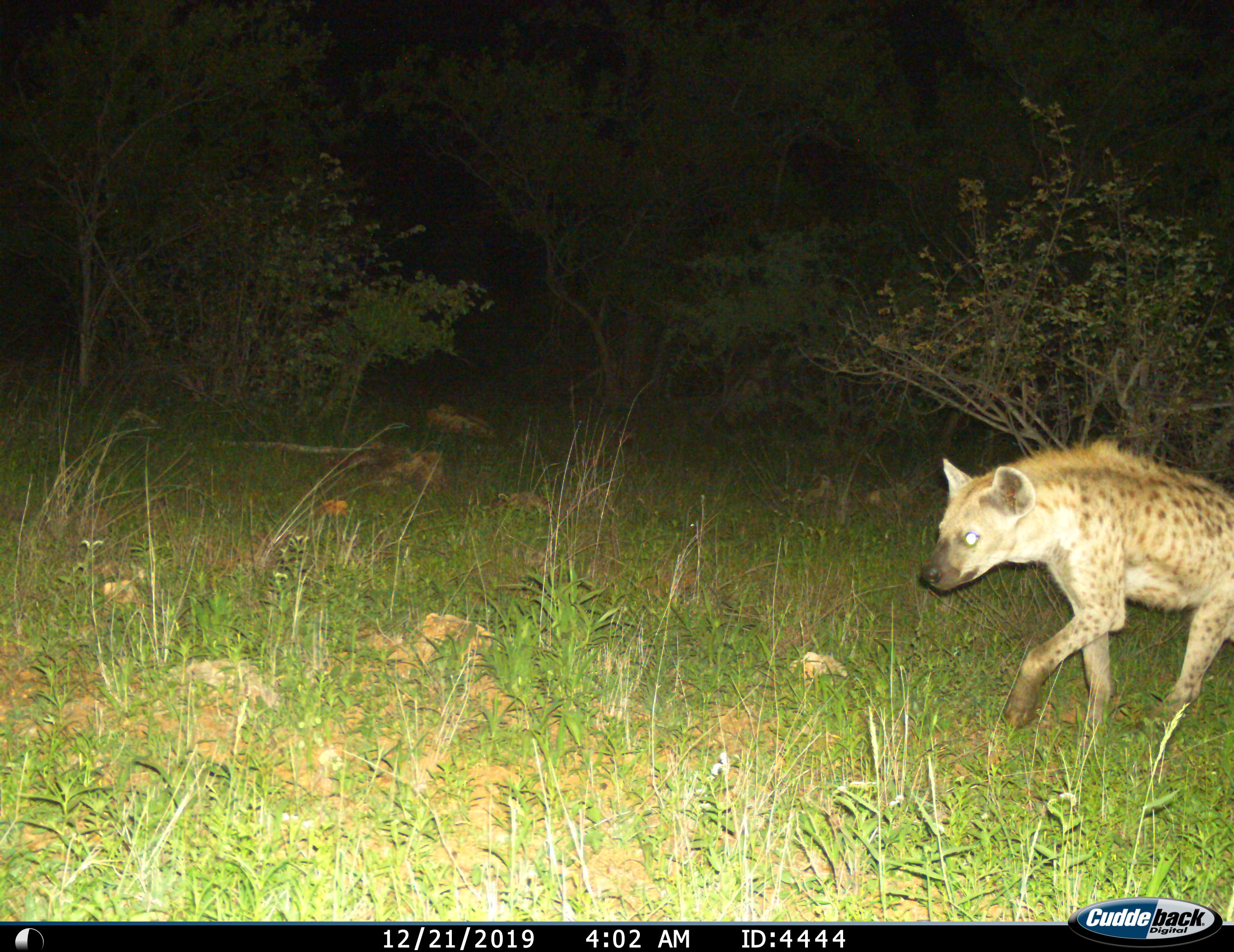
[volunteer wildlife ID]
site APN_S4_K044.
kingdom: Animalia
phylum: Chordata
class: Mammalia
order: Carnivora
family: Hyaenidae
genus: Crocuta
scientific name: Crocuta crocuta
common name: spotted hyena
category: hyenaspotted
Hyenaspotted (spotted hyena) (Crocuta crocuta), count 1. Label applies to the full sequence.